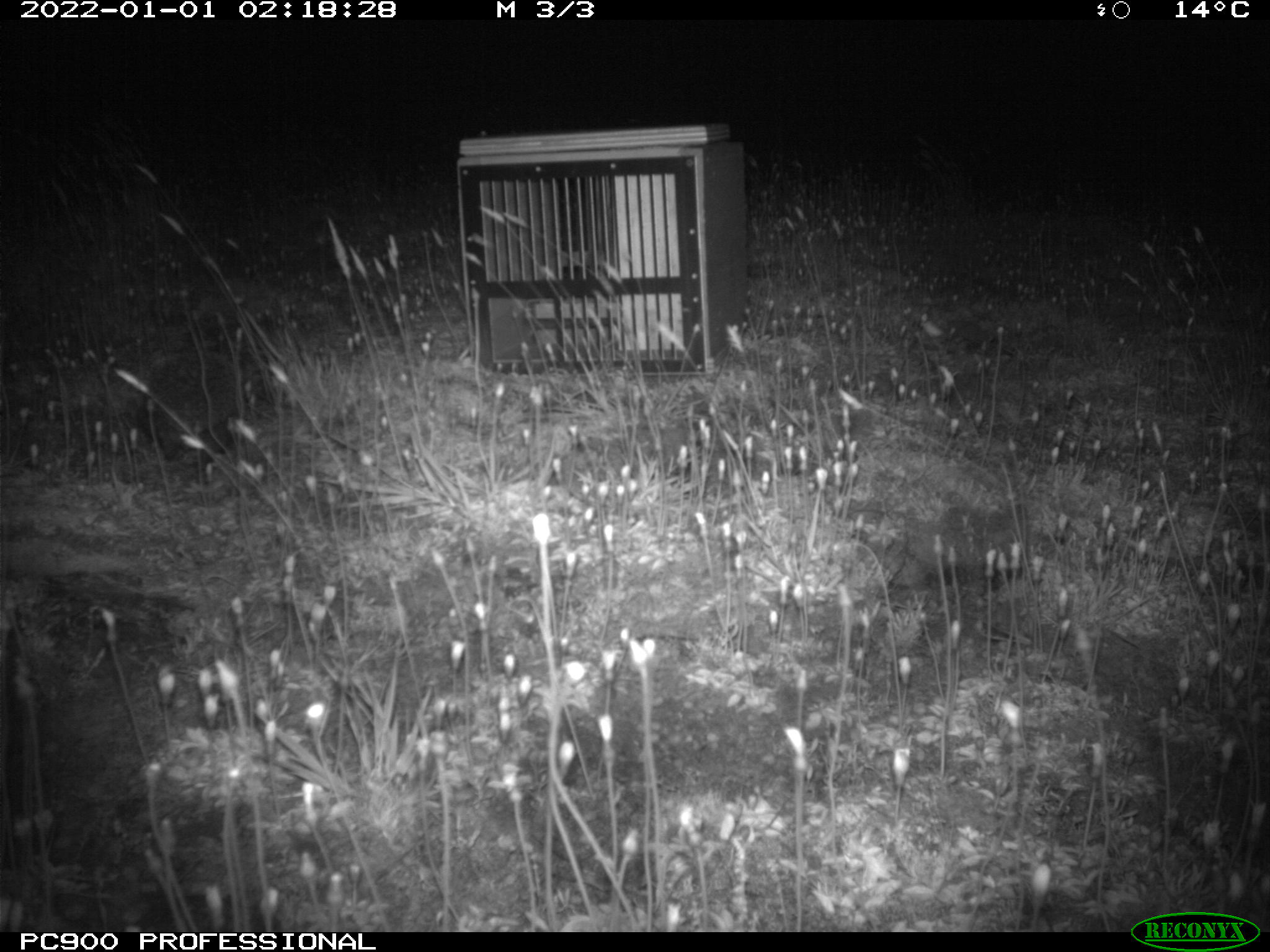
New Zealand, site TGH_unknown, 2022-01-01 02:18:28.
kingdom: Animalia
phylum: Chordata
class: Mammalia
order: Eulipotyphla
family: Erinaceidae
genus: Erinaceus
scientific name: Erinaceus europaeus europaeus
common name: european hedgehog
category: hedgehog